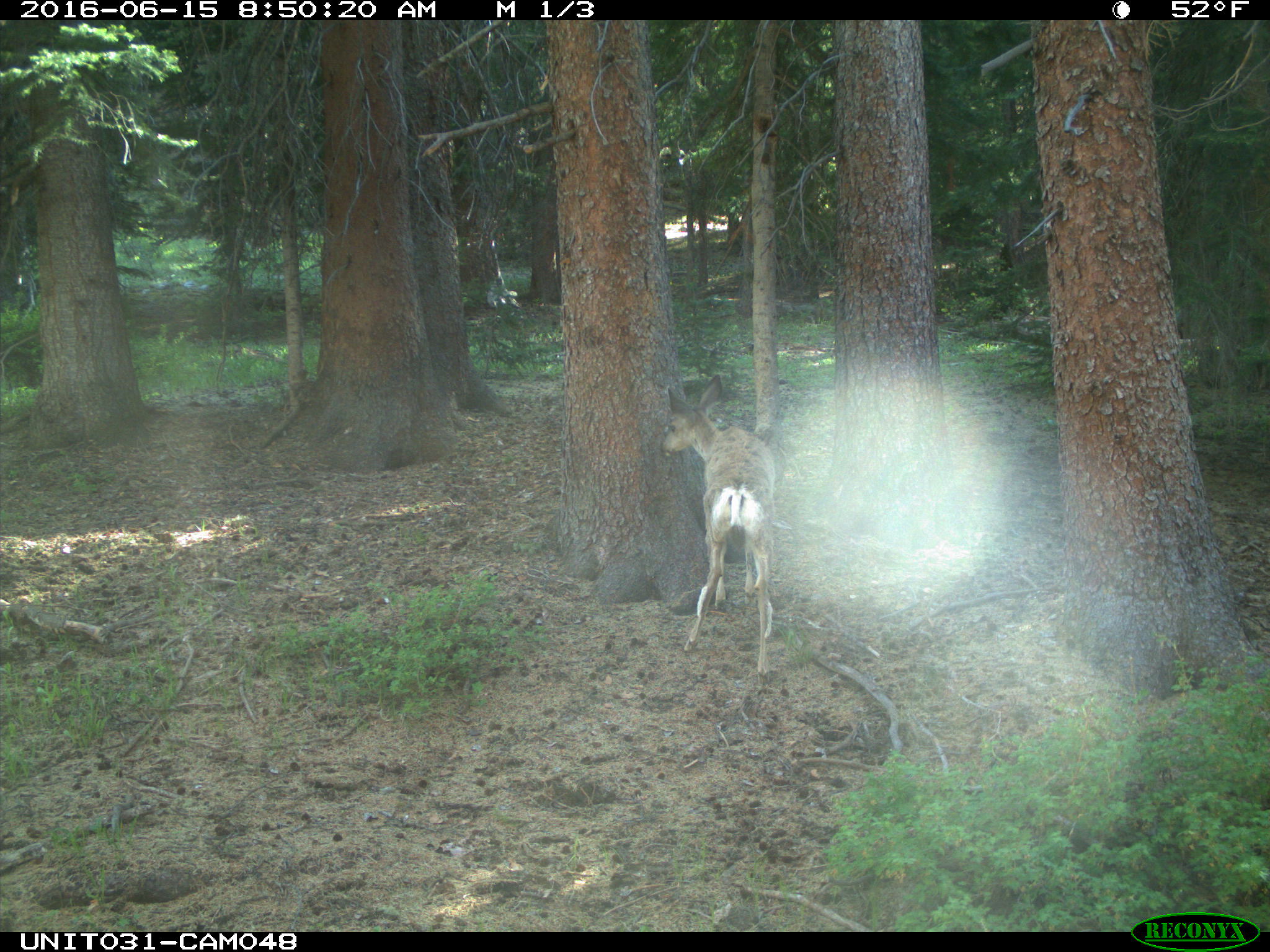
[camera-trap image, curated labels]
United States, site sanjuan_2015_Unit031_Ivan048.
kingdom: Animalia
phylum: Chordata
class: Mammalia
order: Artiodactyla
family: Cervidae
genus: Odocoileus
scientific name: Odocoileus hemionus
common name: mule deer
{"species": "Odocoileus hemionus (mule deer)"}